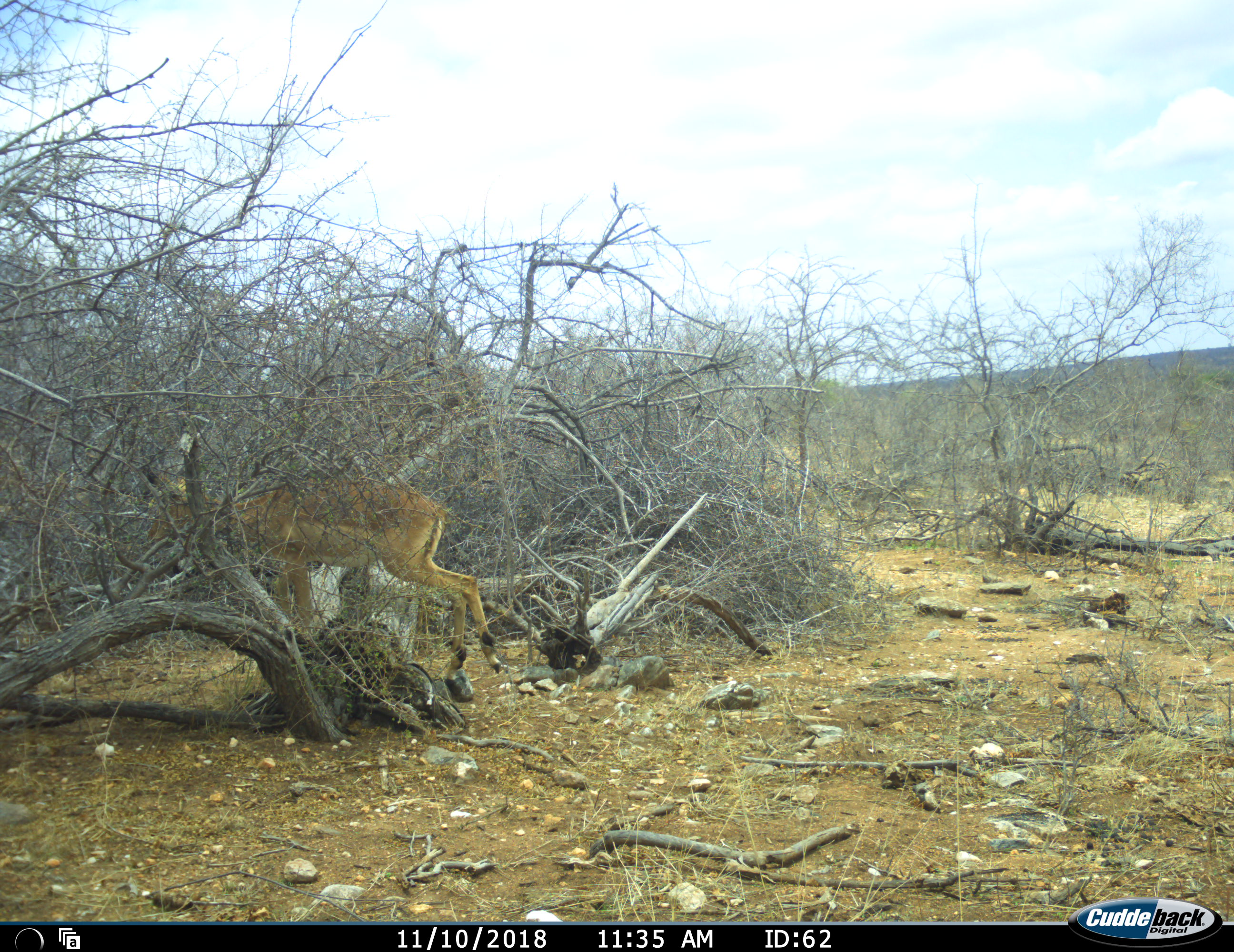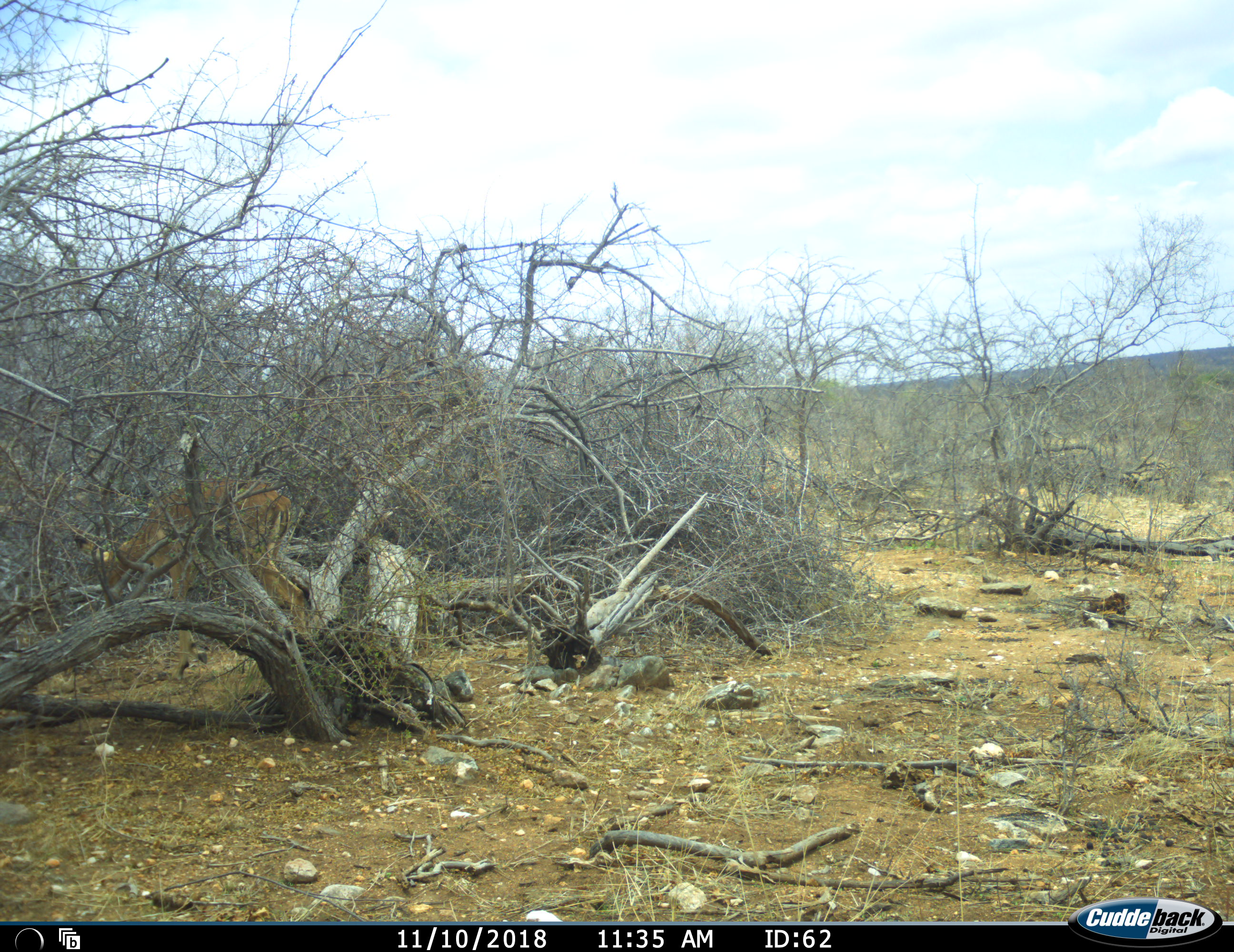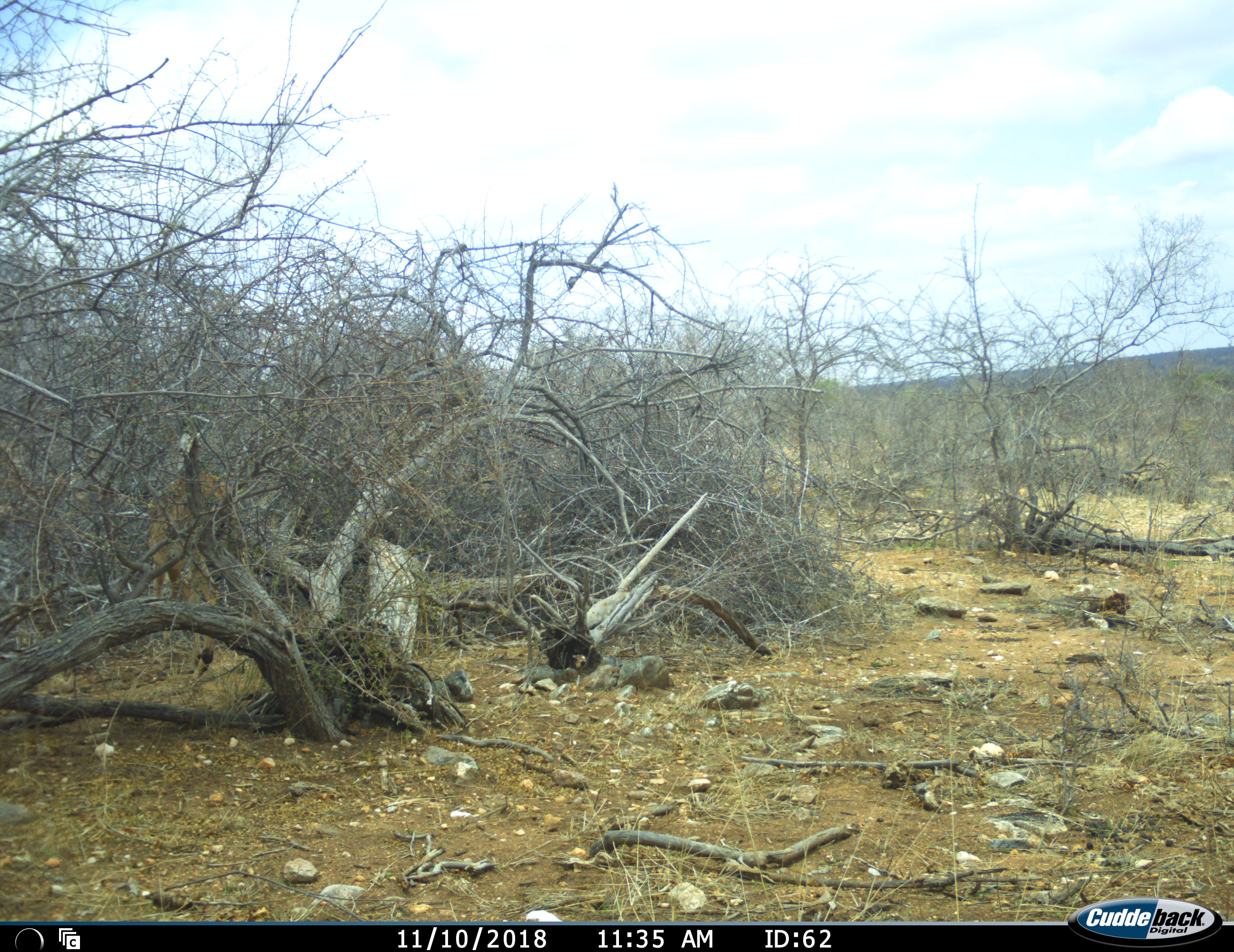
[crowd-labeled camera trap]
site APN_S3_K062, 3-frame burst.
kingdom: Animalia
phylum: Chordata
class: Mammalia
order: Artiodactyla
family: Bovidae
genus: Aepyceros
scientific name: Aepyceros melampus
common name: impala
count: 1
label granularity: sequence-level